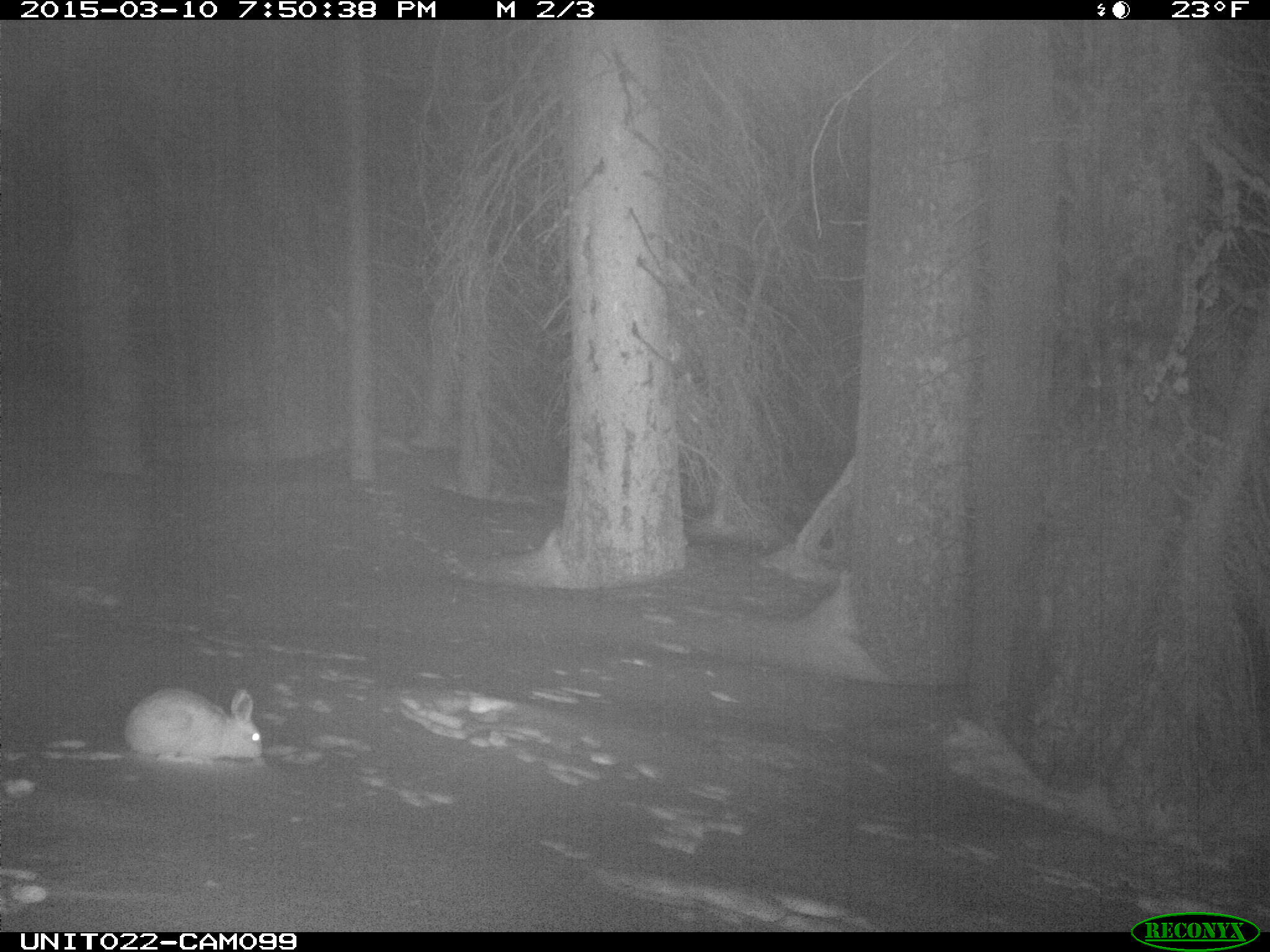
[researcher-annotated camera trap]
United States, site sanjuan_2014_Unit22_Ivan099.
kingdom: Animalia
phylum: Chordata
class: Mammalia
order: Lagomorpha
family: Leporidae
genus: Lepus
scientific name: Lepus americanus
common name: snowshoe hare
Lepus americanus (snowshoe hare).